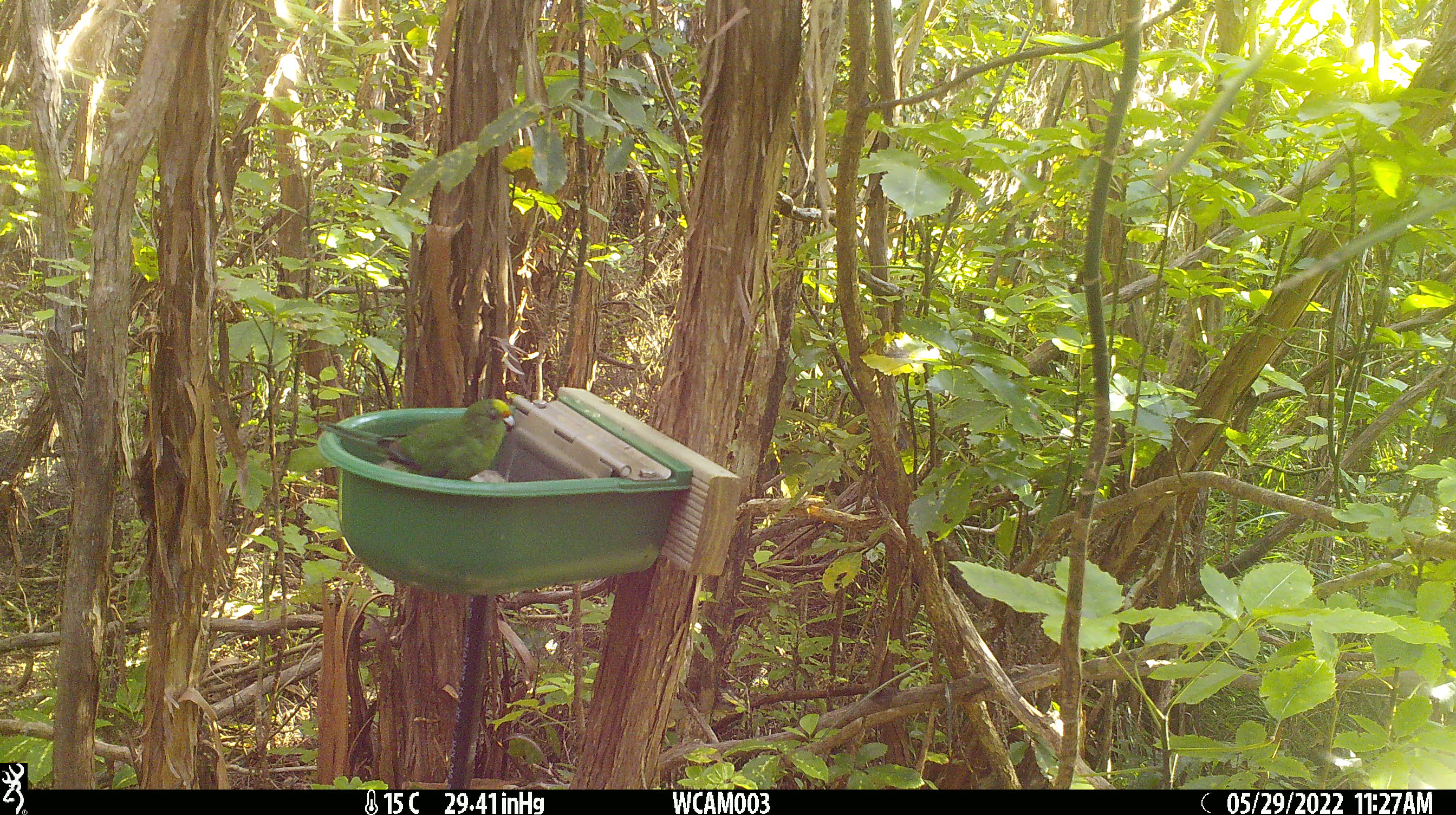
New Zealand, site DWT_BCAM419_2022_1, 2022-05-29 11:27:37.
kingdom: Animalia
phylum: Chordata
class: Aves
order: Psittaciformes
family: Psittaculidae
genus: Cyanoramphus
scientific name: Cyanoramphus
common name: parakeet